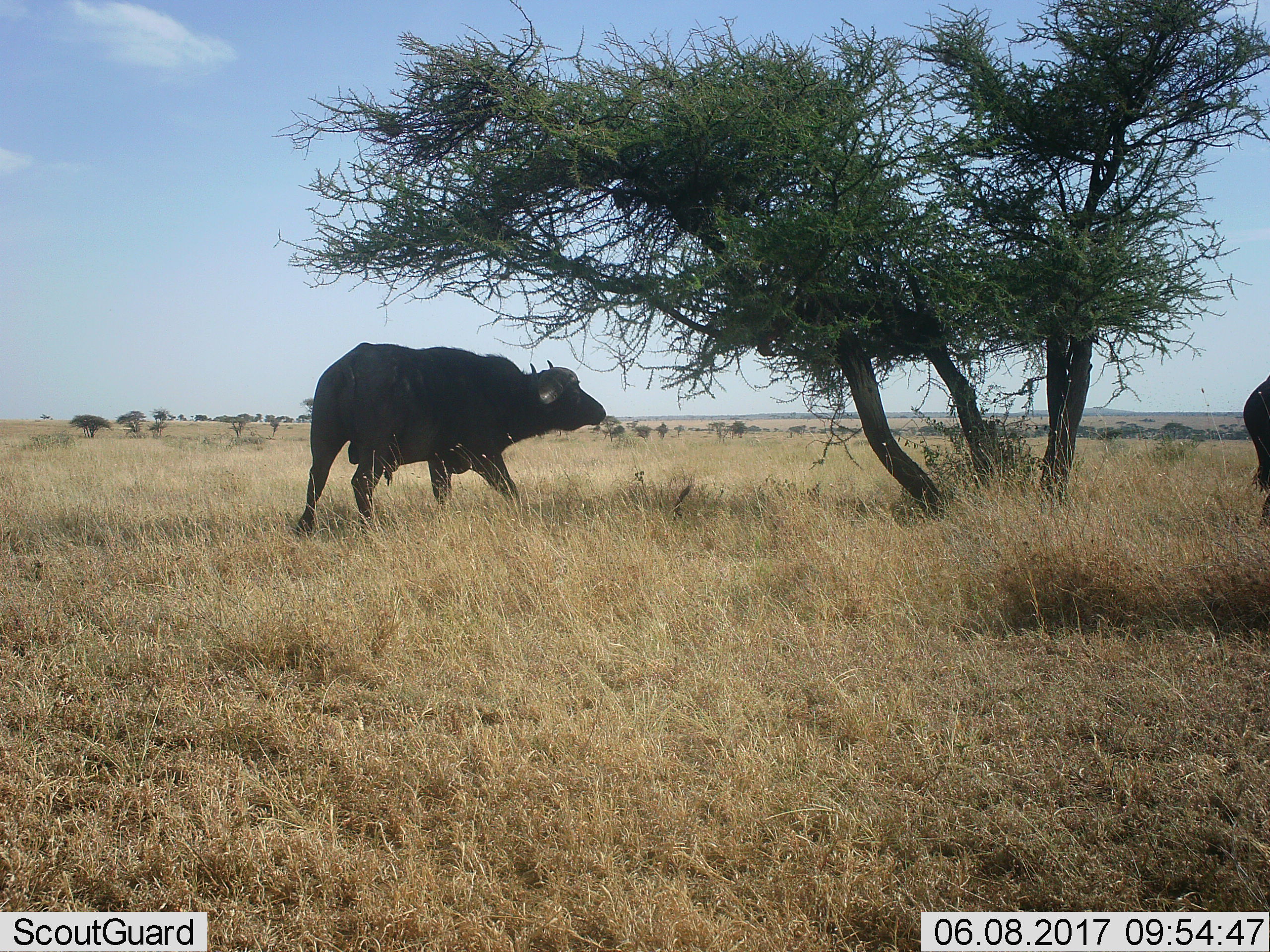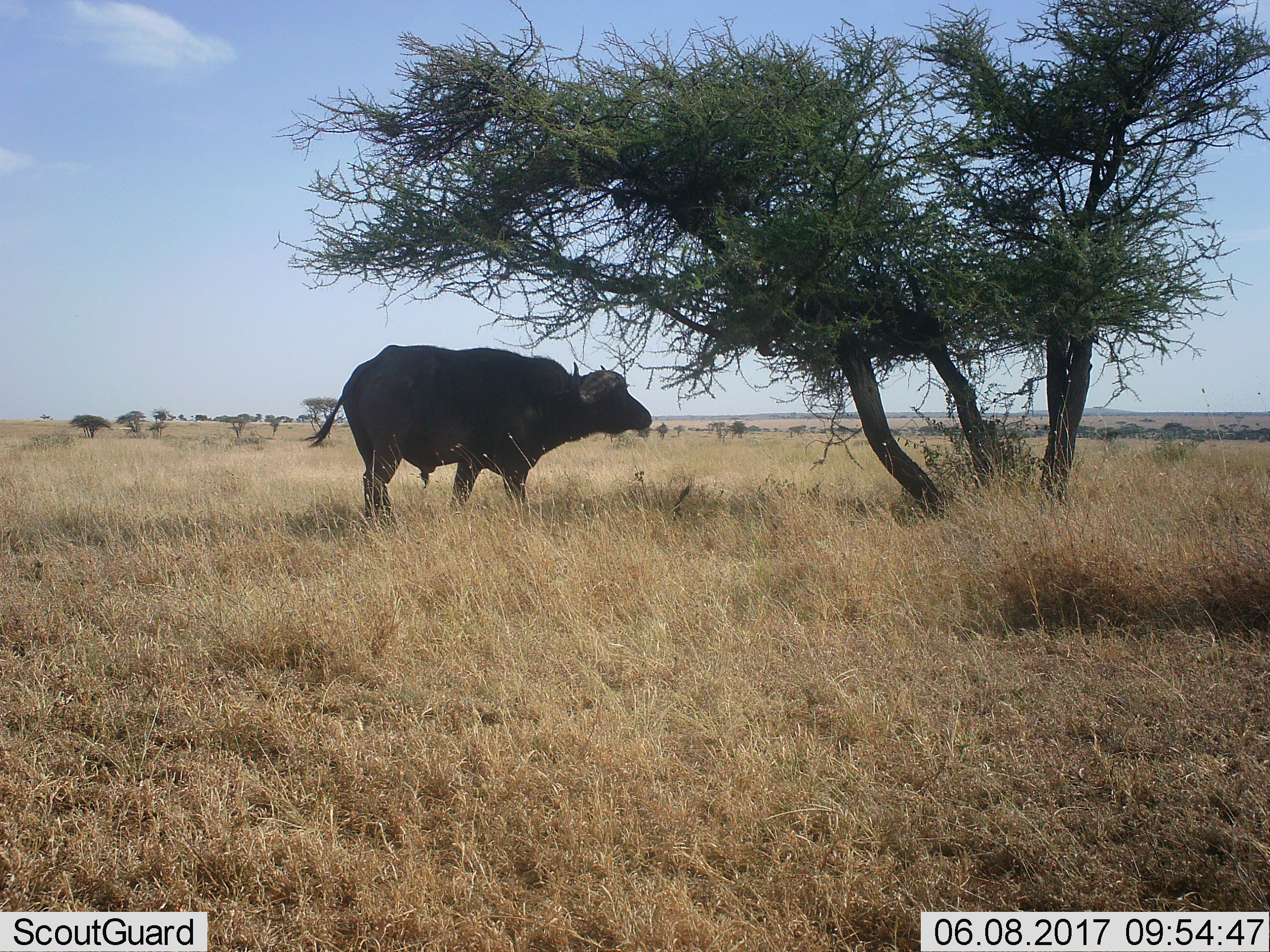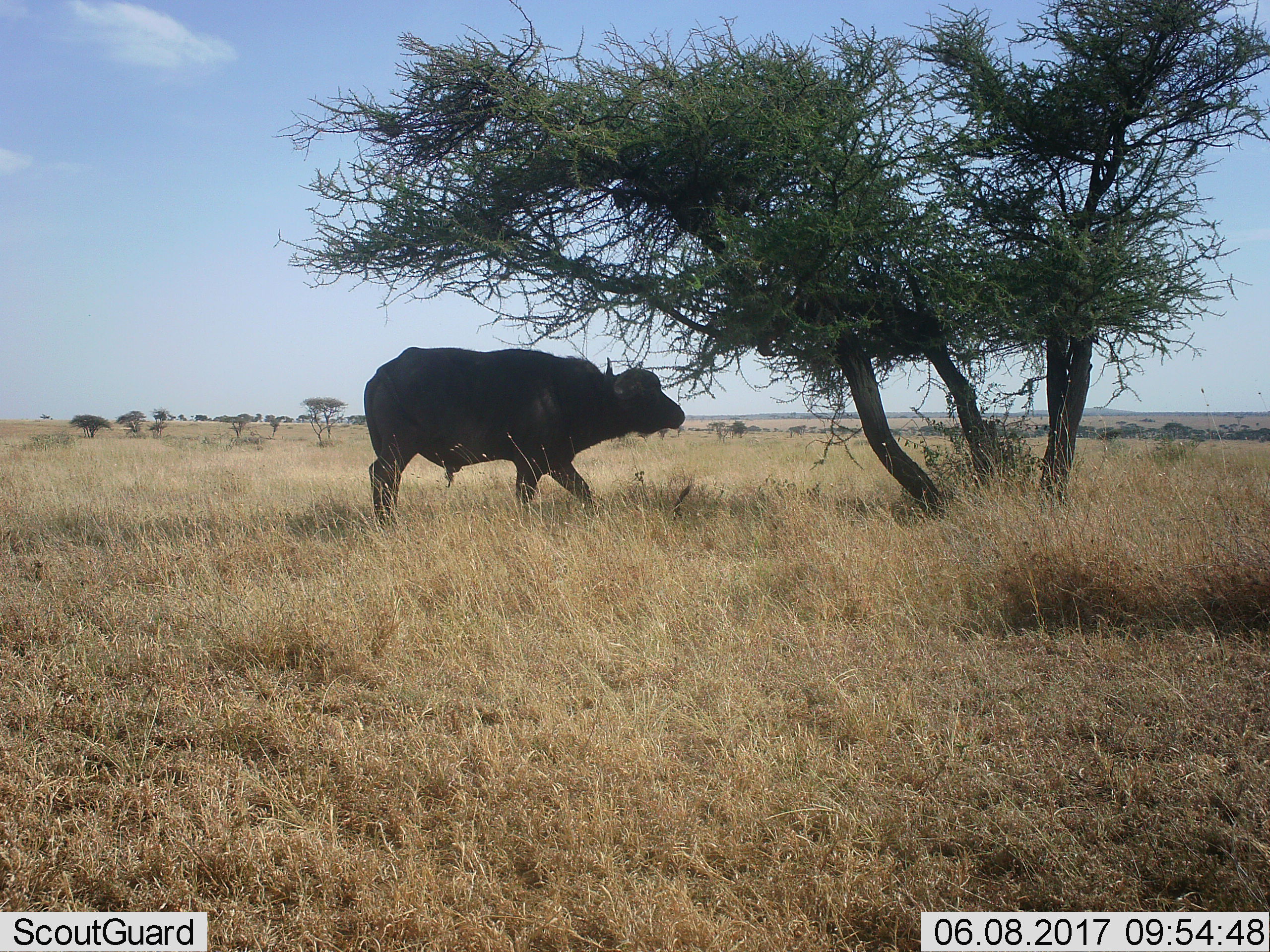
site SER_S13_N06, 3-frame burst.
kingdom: Animalia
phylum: Chordata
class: Mammalia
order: Artiodactyla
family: Bovidae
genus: Syncerus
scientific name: Syncerus caffer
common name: african buffalo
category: buffalo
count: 2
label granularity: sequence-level